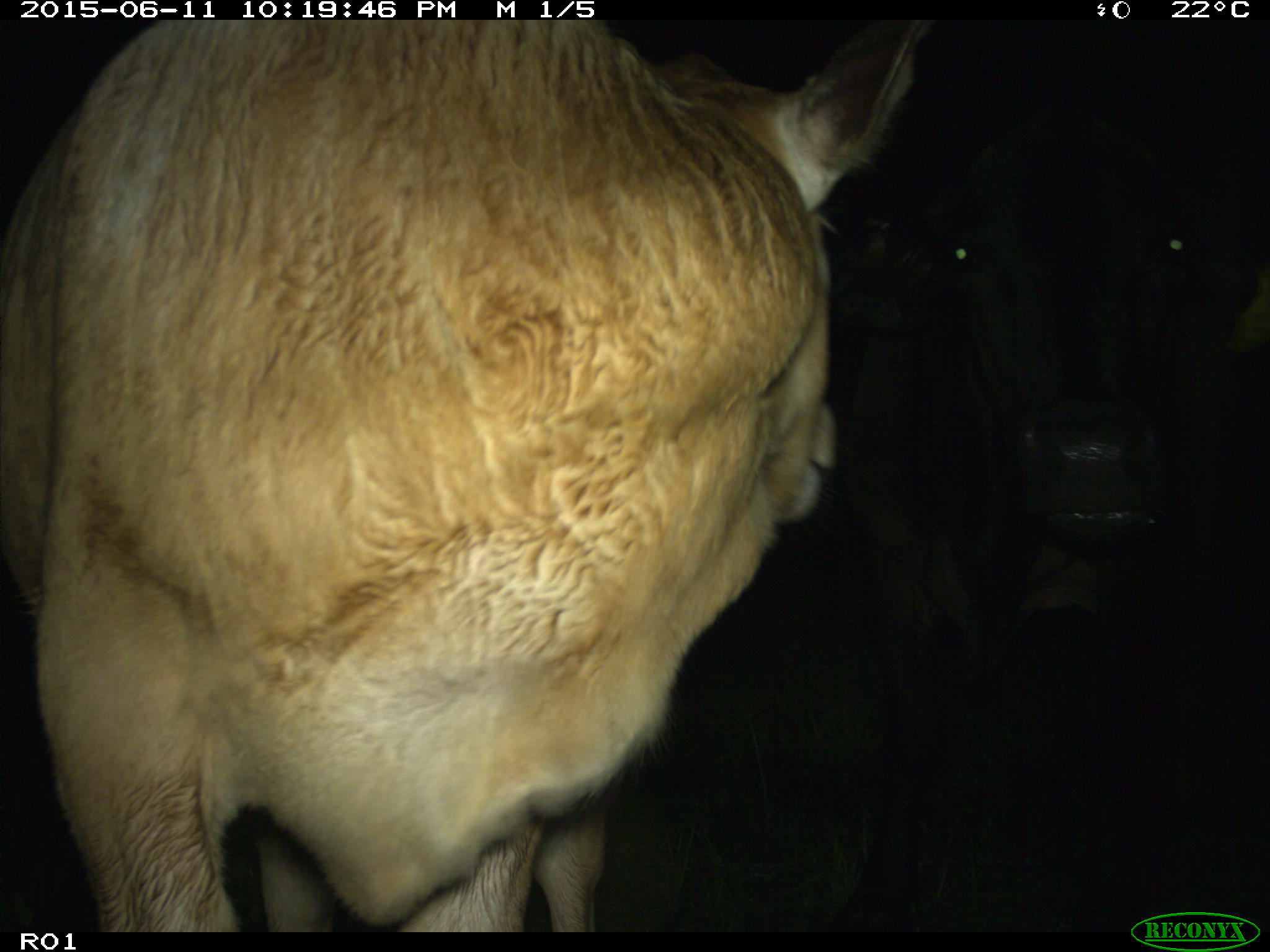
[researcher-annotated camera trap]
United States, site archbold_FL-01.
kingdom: Animalia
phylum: Chordata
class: Mammalia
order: Artiodactyla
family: Bovidae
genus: Bos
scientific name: Bos taurus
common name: domestic cow